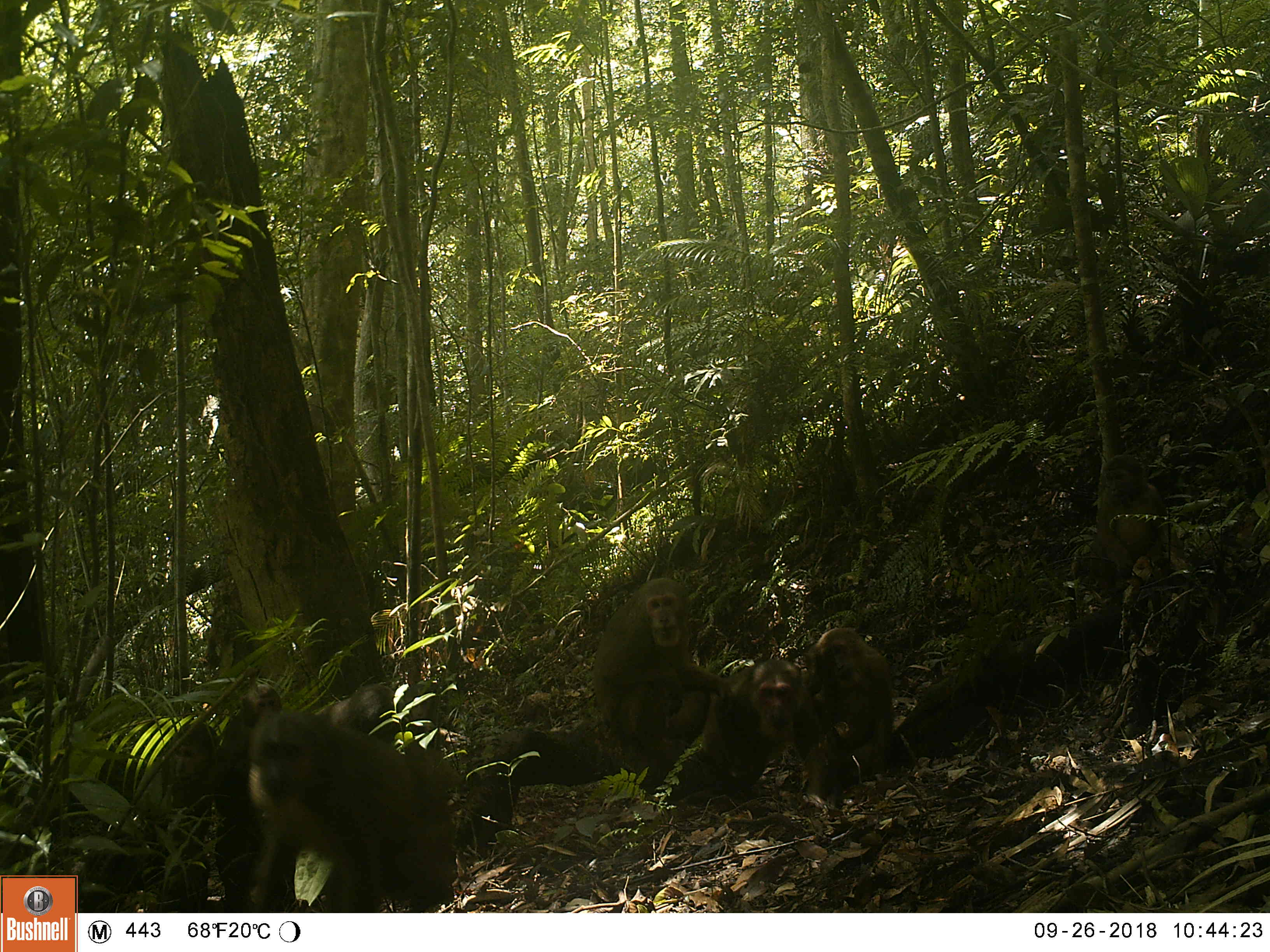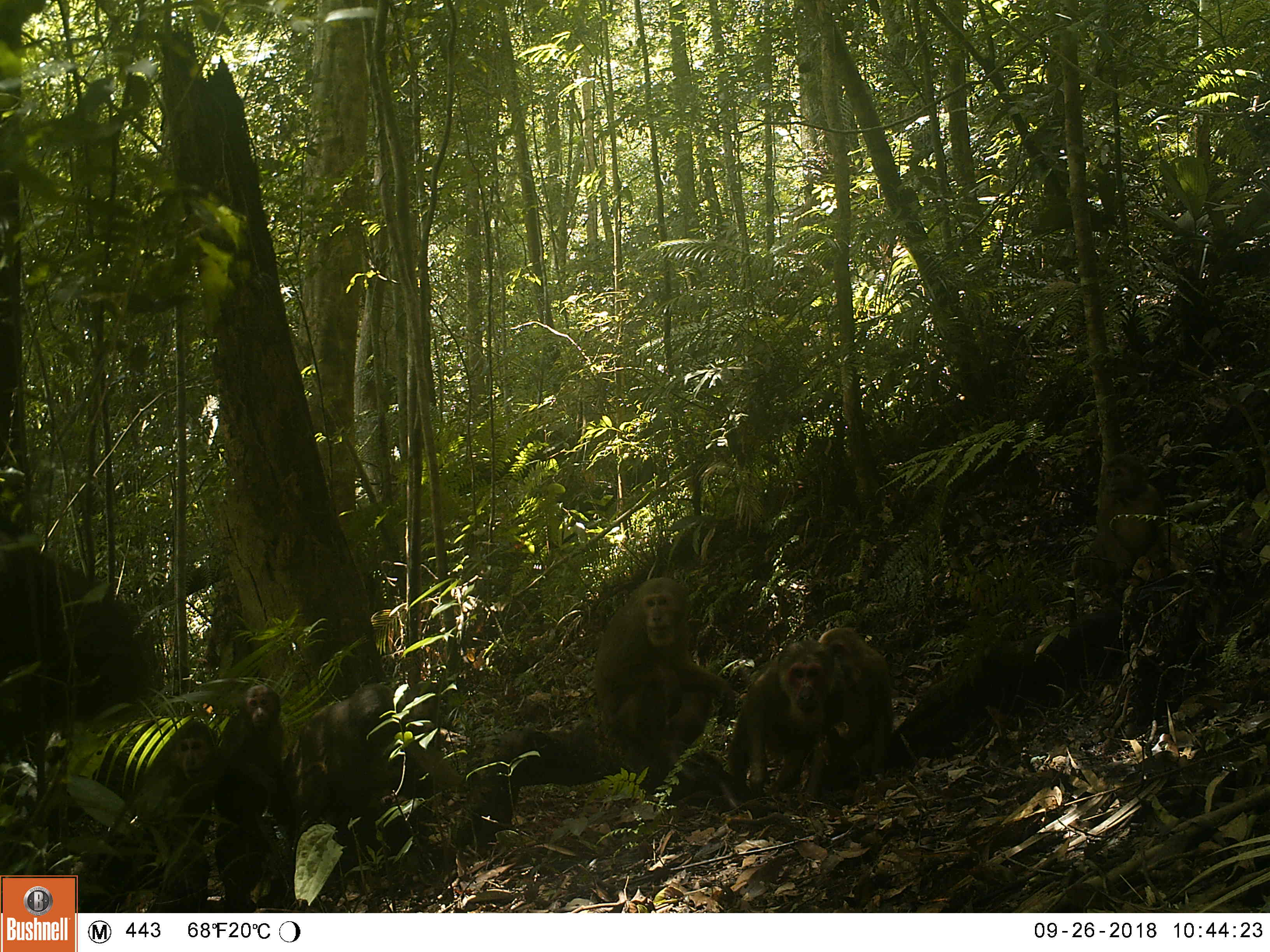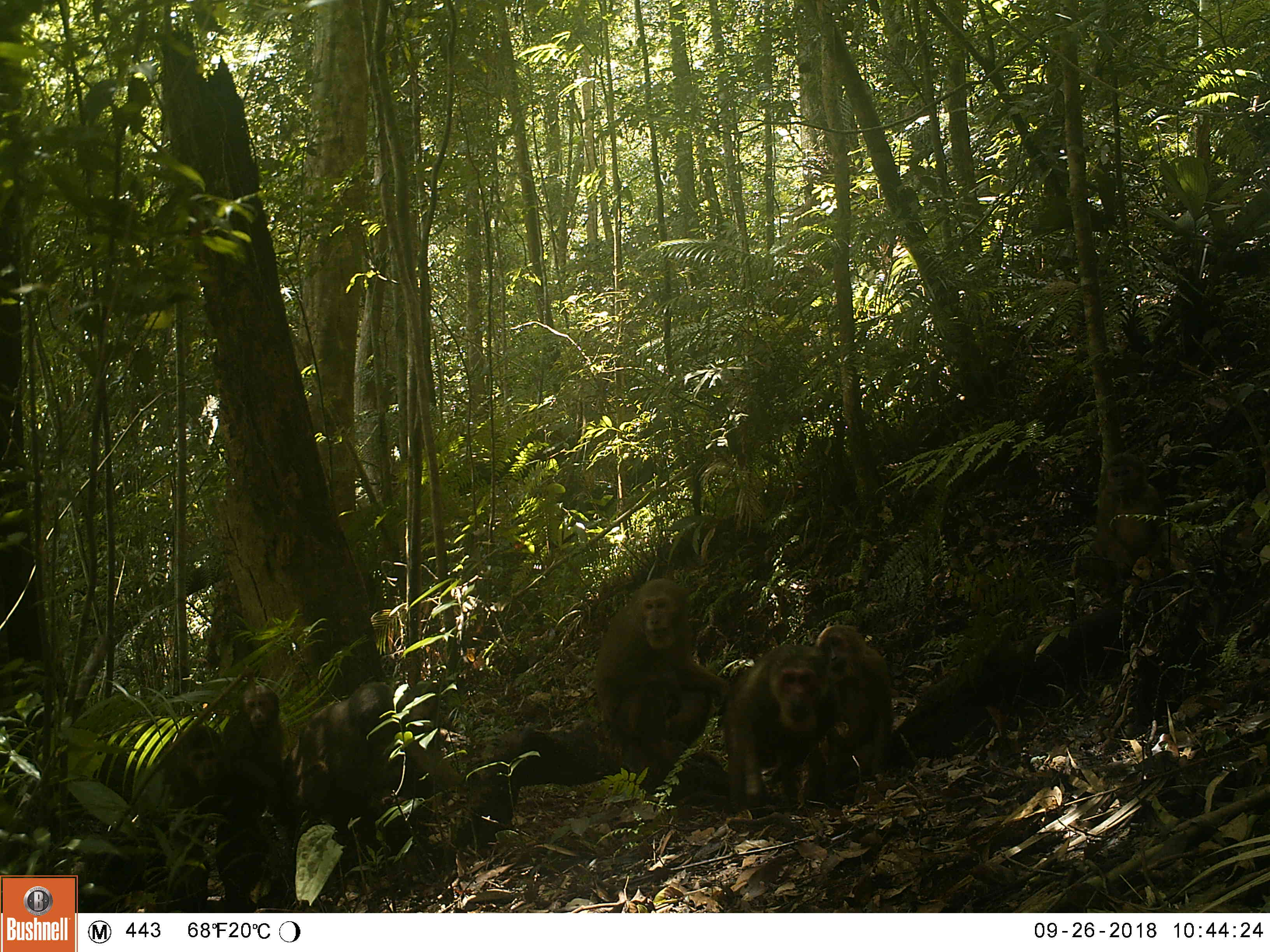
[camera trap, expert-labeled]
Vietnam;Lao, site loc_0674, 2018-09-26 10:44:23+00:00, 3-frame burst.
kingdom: Animalia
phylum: Chordata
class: Mammalia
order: Primates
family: Cercopithecidae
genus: Macaca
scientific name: Macaca arctoides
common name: stump-tailed macaque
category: stump tailed macaque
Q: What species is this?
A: Stump tailed macaque (stump-tailed macaque) (Macaca arctoides).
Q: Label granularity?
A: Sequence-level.